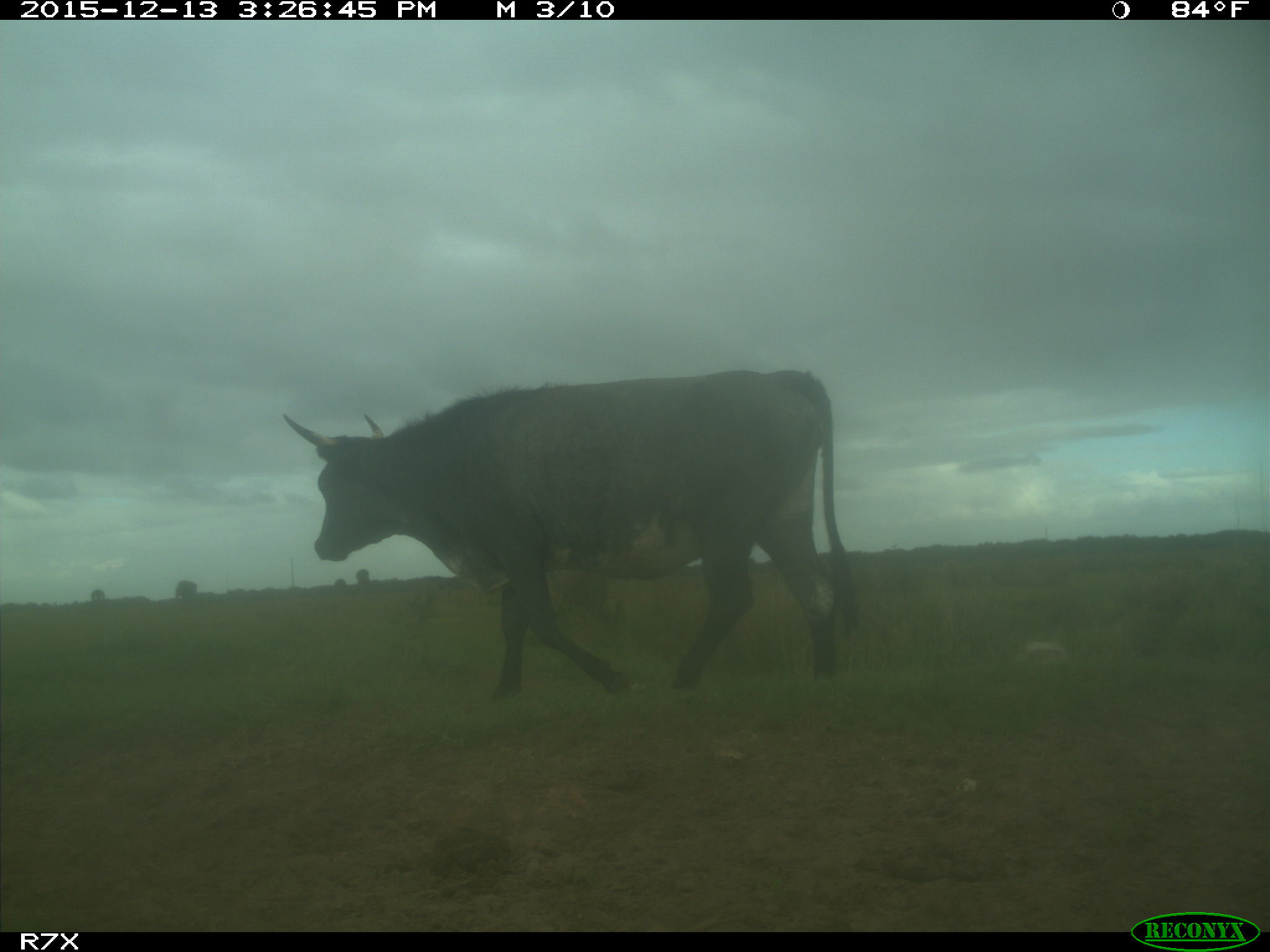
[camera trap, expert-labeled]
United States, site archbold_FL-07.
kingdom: Animalia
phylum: Chordata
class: Mammalia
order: Artiodactyla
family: Bovidae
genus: Bos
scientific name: Bos taurus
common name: domestic cow